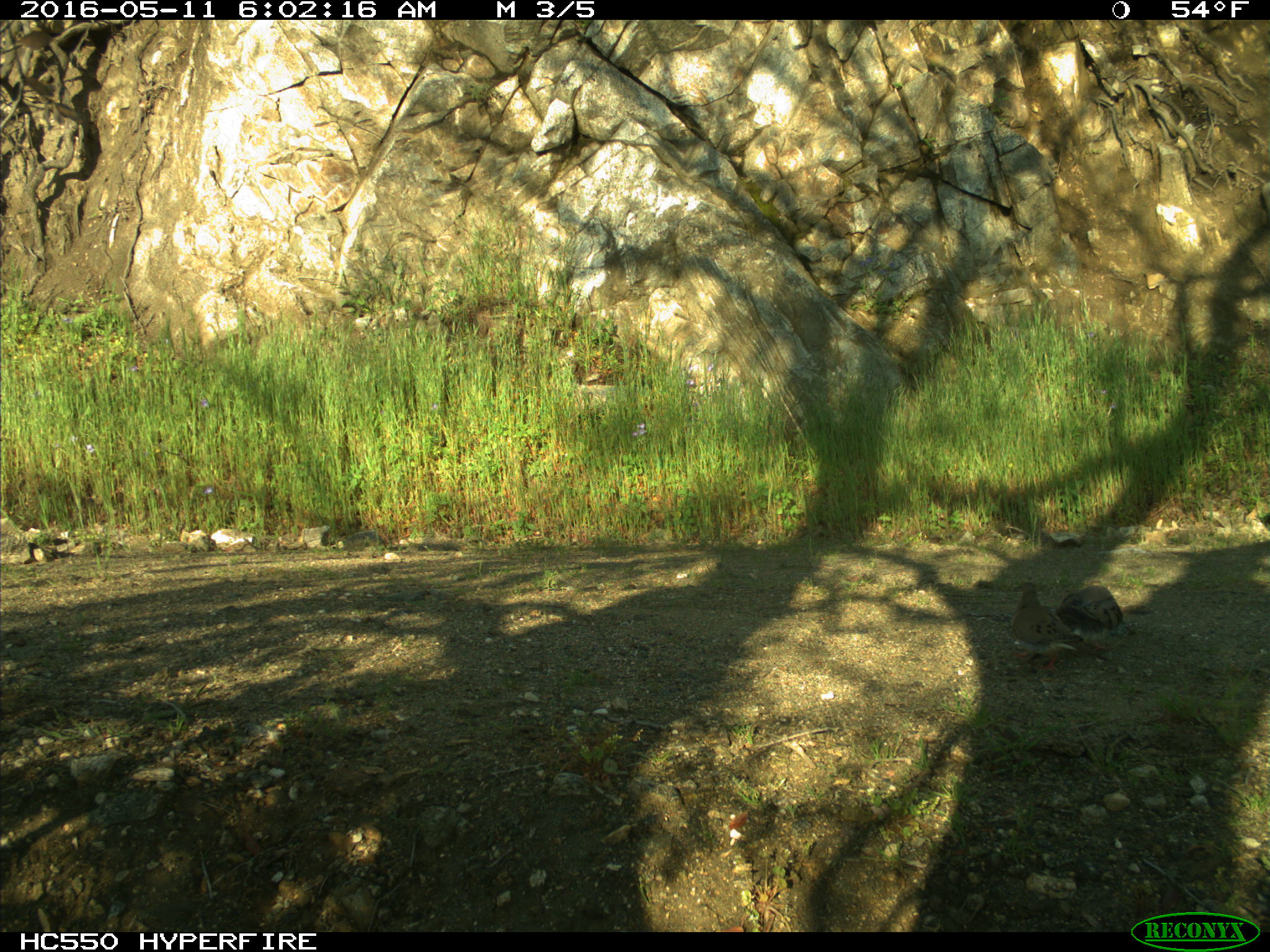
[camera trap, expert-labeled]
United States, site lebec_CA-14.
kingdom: Animalia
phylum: Chordata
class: Aves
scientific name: Aves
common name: birds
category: unidentified bird